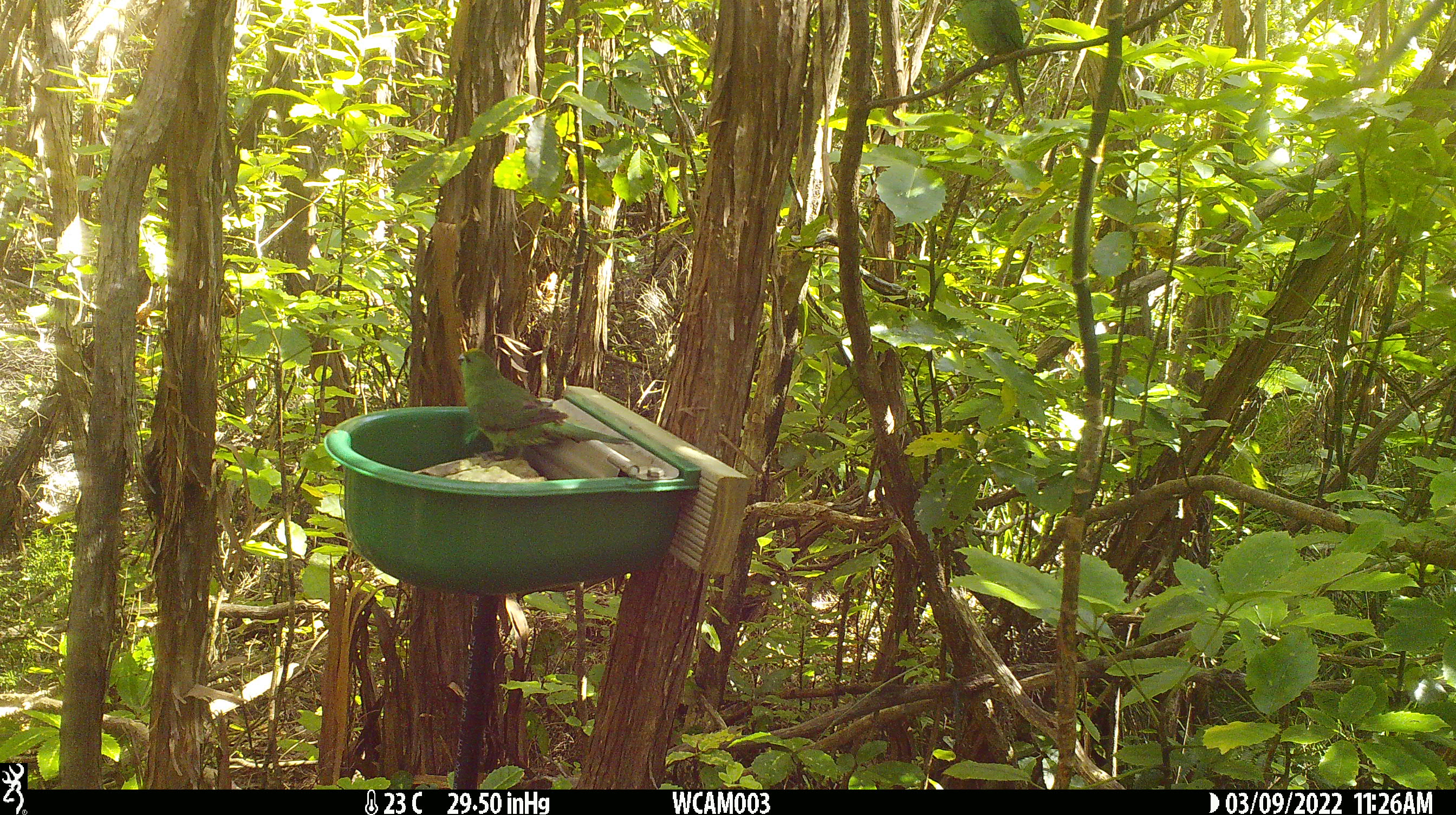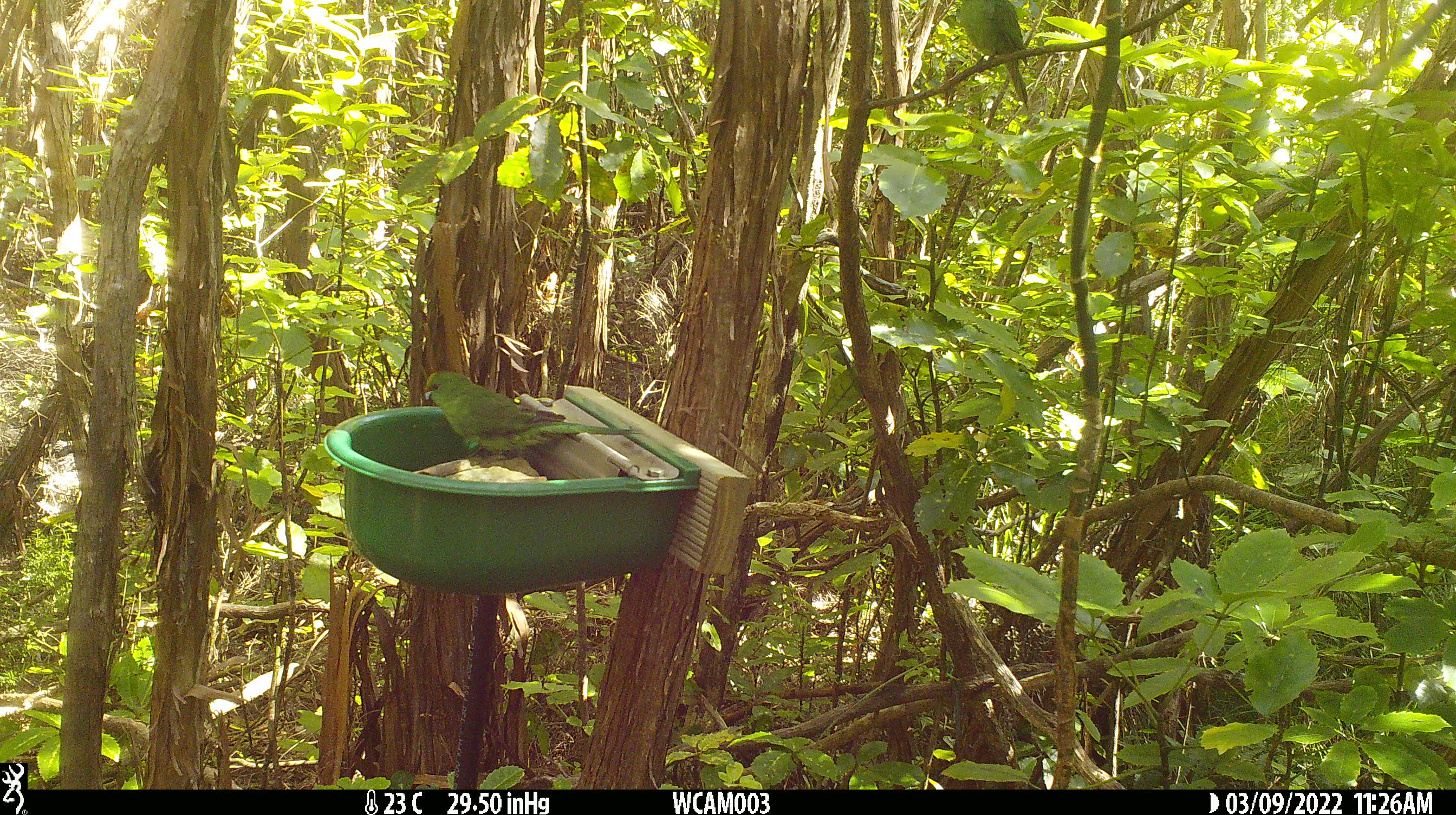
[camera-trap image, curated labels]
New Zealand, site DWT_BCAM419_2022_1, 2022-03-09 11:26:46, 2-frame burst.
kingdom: Animalia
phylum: Chordata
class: Aves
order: Psittaciformes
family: Psittaculidae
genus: Cyanoramphus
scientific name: Cyanoramphus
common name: parakeet